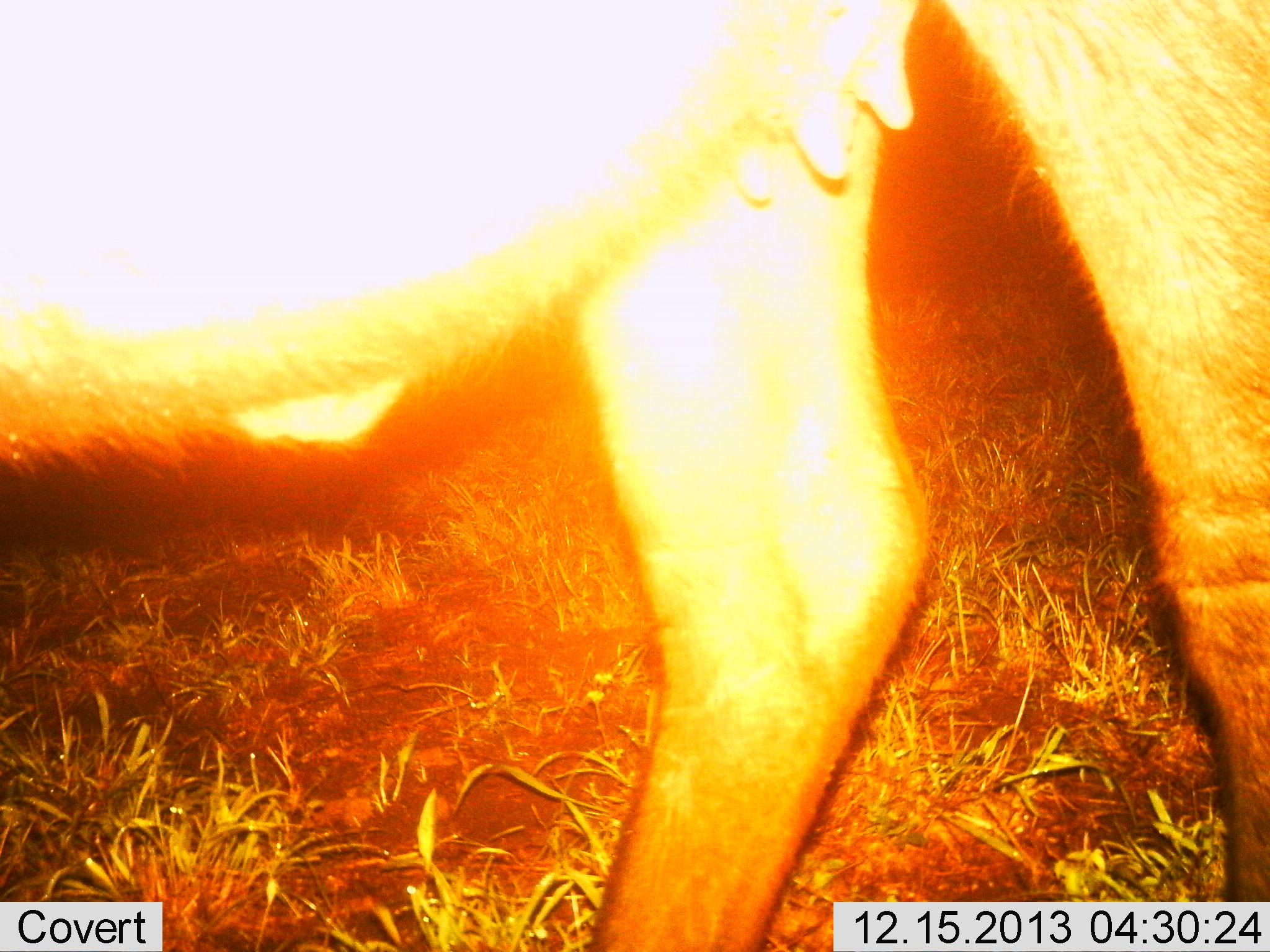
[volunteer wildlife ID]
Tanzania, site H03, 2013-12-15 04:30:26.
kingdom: Animalia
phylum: Chordata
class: Mammalia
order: Artiodactyla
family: Bovidae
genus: Connochaetes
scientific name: Connochaetes taurinus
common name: blue wildebeest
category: wildebeest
Wildebeest (blue wildebeest) (Connochaetes taurinus), count 1. Behavior (volunteer vote fractions): standing 67%, resting 0%, moving 33%, interacting 0%. Young present (vote fraction): 0%. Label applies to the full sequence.